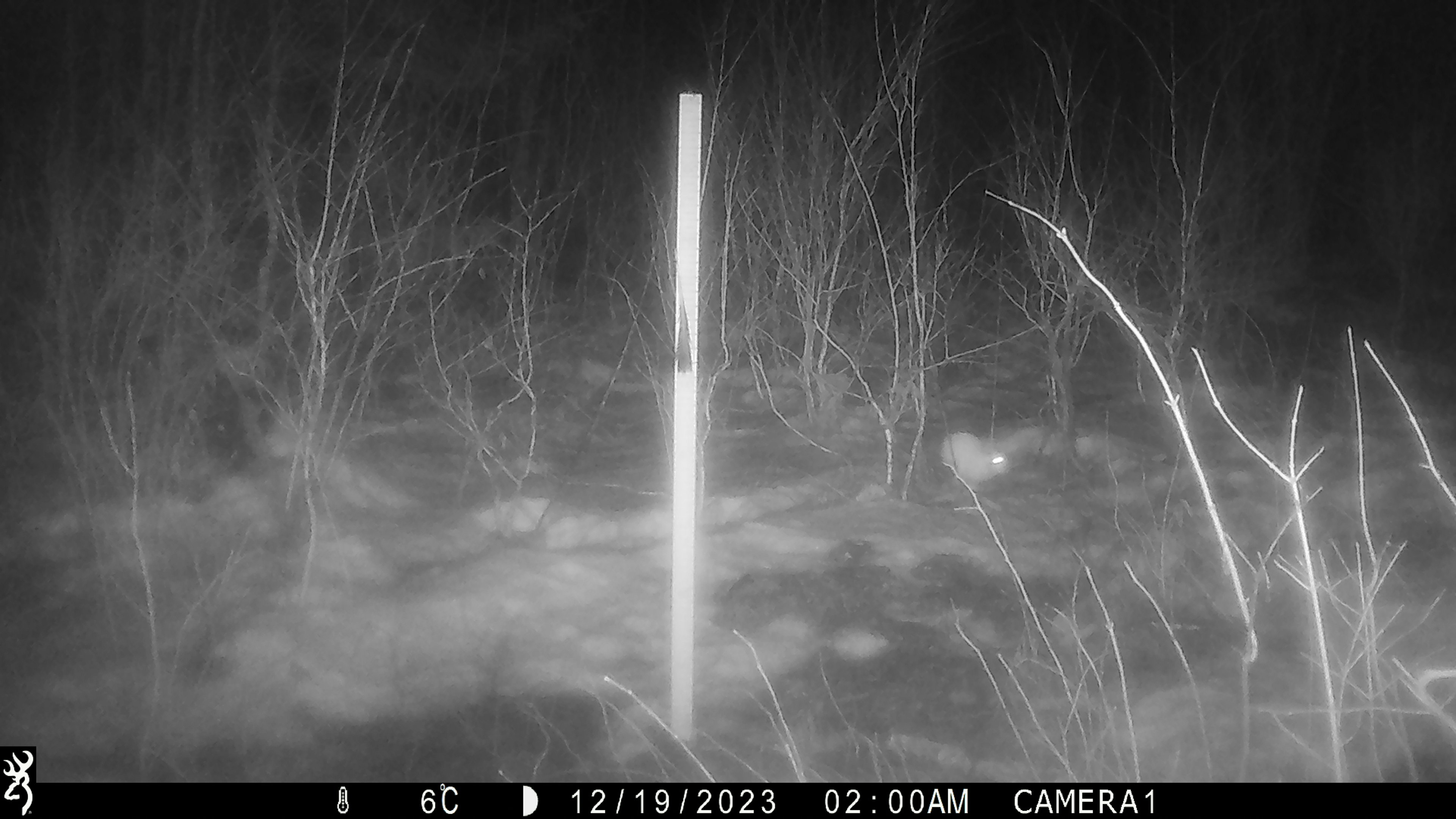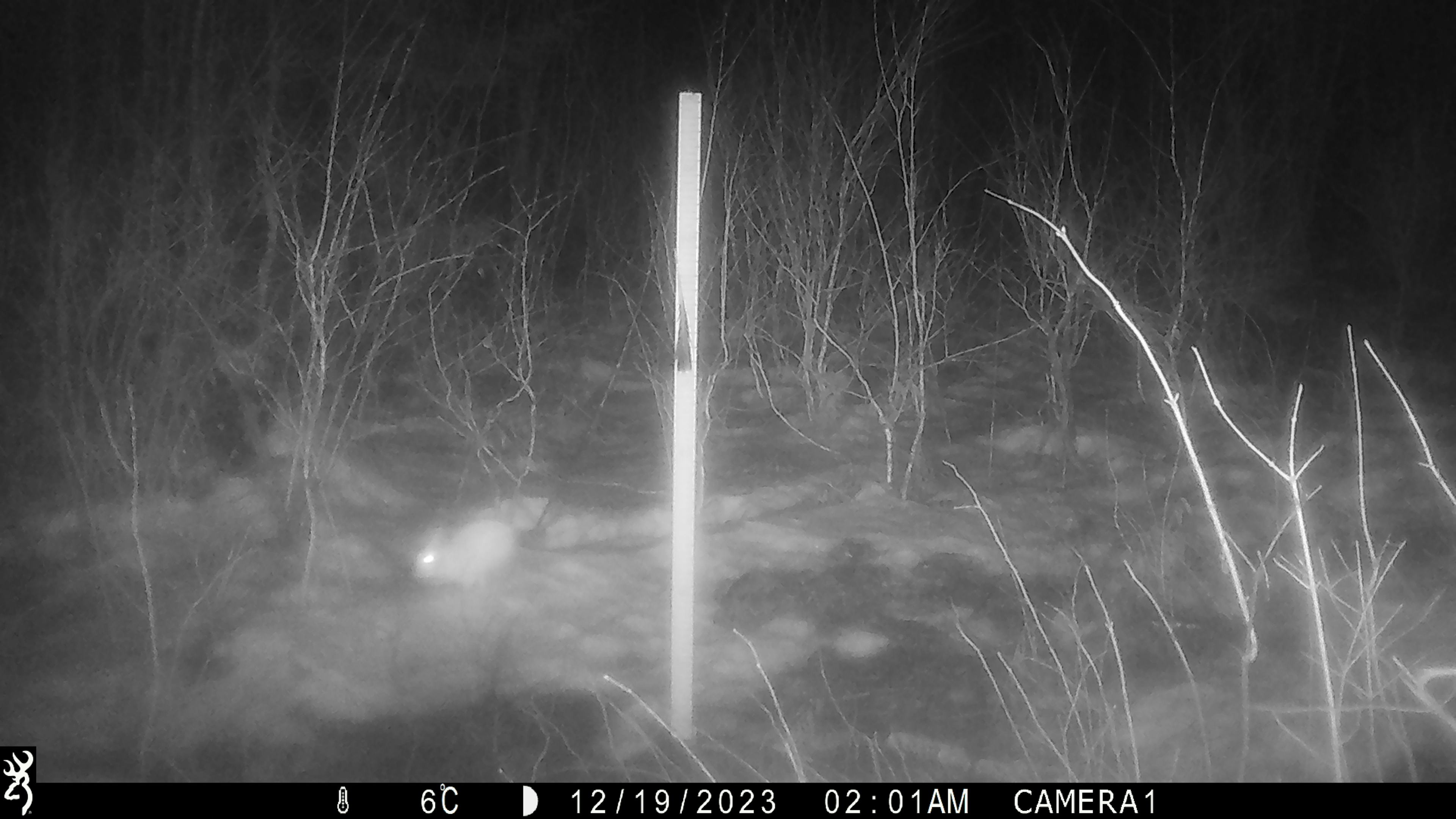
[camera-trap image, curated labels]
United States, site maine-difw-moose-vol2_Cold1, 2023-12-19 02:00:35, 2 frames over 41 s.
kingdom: Animalia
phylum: Chordata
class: Mammalia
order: Lagomorpha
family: Leporidae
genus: Lepus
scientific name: Lepus americanus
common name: snowshoe hare